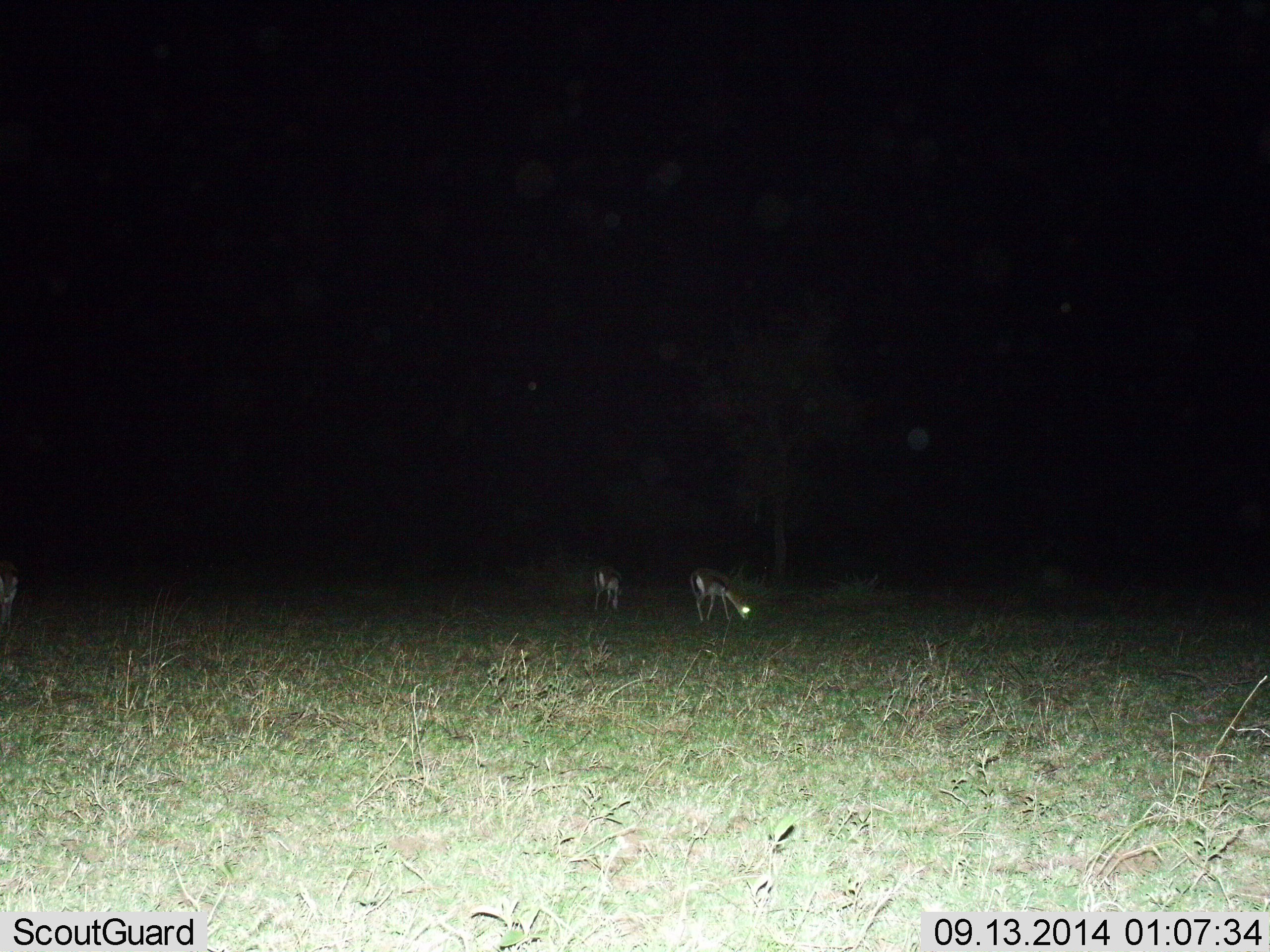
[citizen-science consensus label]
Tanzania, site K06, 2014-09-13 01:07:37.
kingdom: Animalia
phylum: Chordata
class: Mammalia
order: Artiodactyla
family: Bovidae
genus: Eudorcas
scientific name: Eudorcas thomsonii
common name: thomson's gazelle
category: gazellethomsons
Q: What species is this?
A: Gazellethomsons (thomson's gazelle) (Eudorcas thomsonii).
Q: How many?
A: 2.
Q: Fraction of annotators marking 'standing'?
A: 10%.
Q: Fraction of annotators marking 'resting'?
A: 0%.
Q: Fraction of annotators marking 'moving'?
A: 0%.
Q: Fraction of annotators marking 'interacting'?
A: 0%.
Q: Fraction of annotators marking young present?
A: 0%.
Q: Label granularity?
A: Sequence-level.